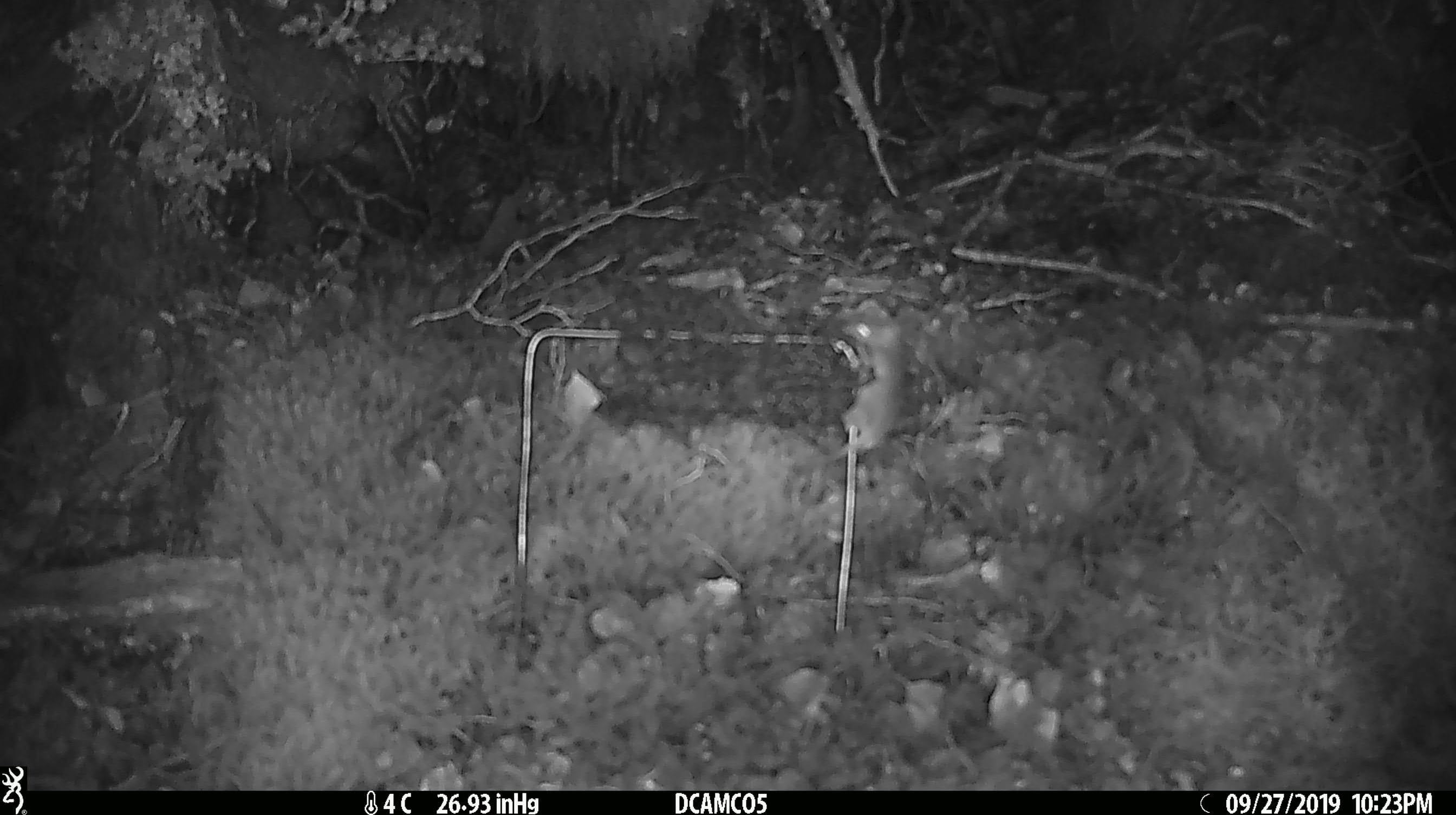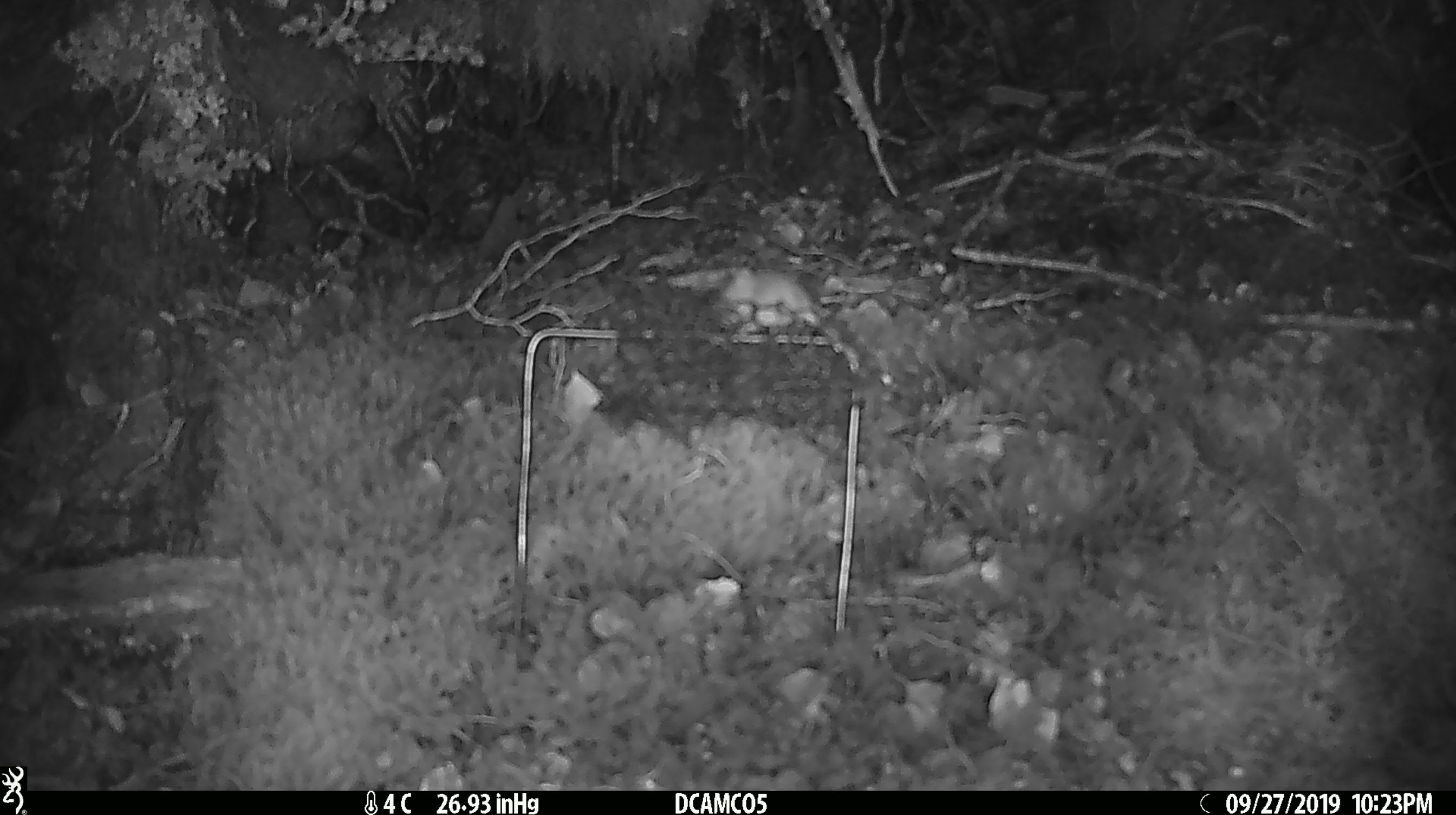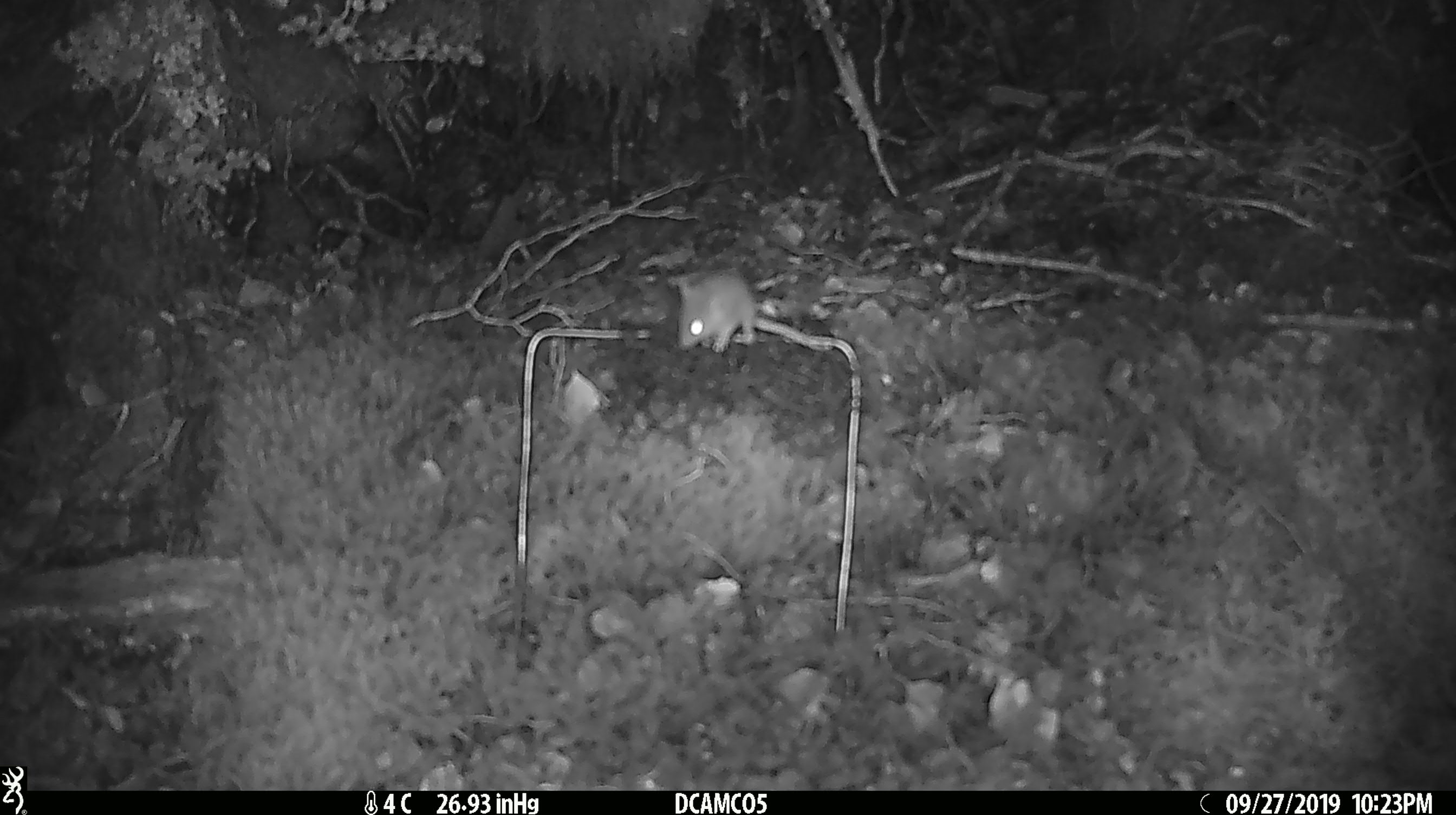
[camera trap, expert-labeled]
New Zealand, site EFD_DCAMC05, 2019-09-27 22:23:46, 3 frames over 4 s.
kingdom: Animalia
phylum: Chordata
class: Mammalia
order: Rodentia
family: Muridae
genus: Mus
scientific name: Mus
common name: mouse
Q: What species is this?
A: Mouse (Mus).